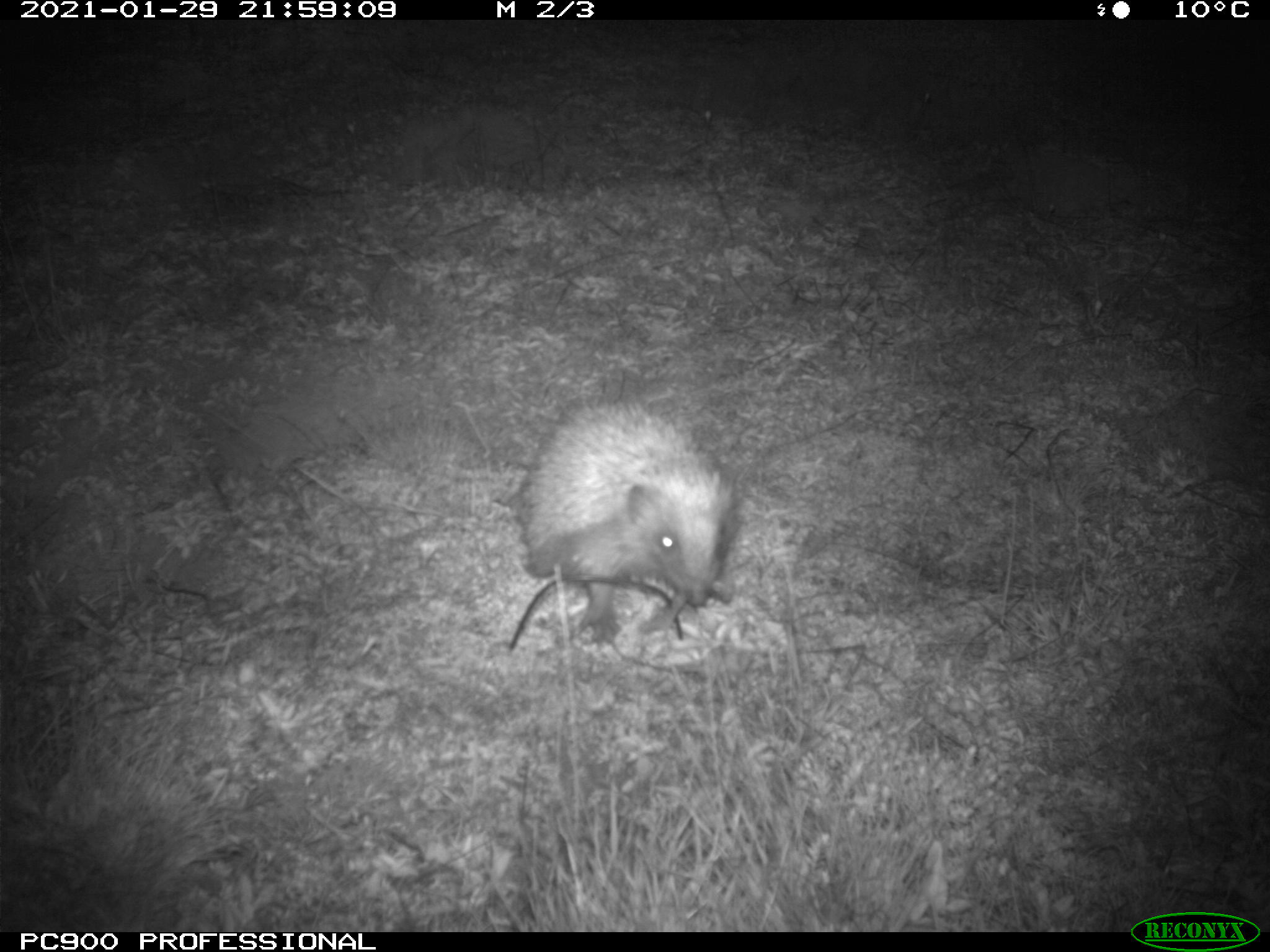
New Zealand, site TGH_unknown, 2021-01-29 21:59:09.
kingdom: Animalia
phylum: Chordata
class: Mammalia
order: Eulipotyphla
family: Erinaceidae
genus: Erinaceus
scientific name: Erinaceus europaeus europaeus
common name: european hedgehog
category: hedgehog